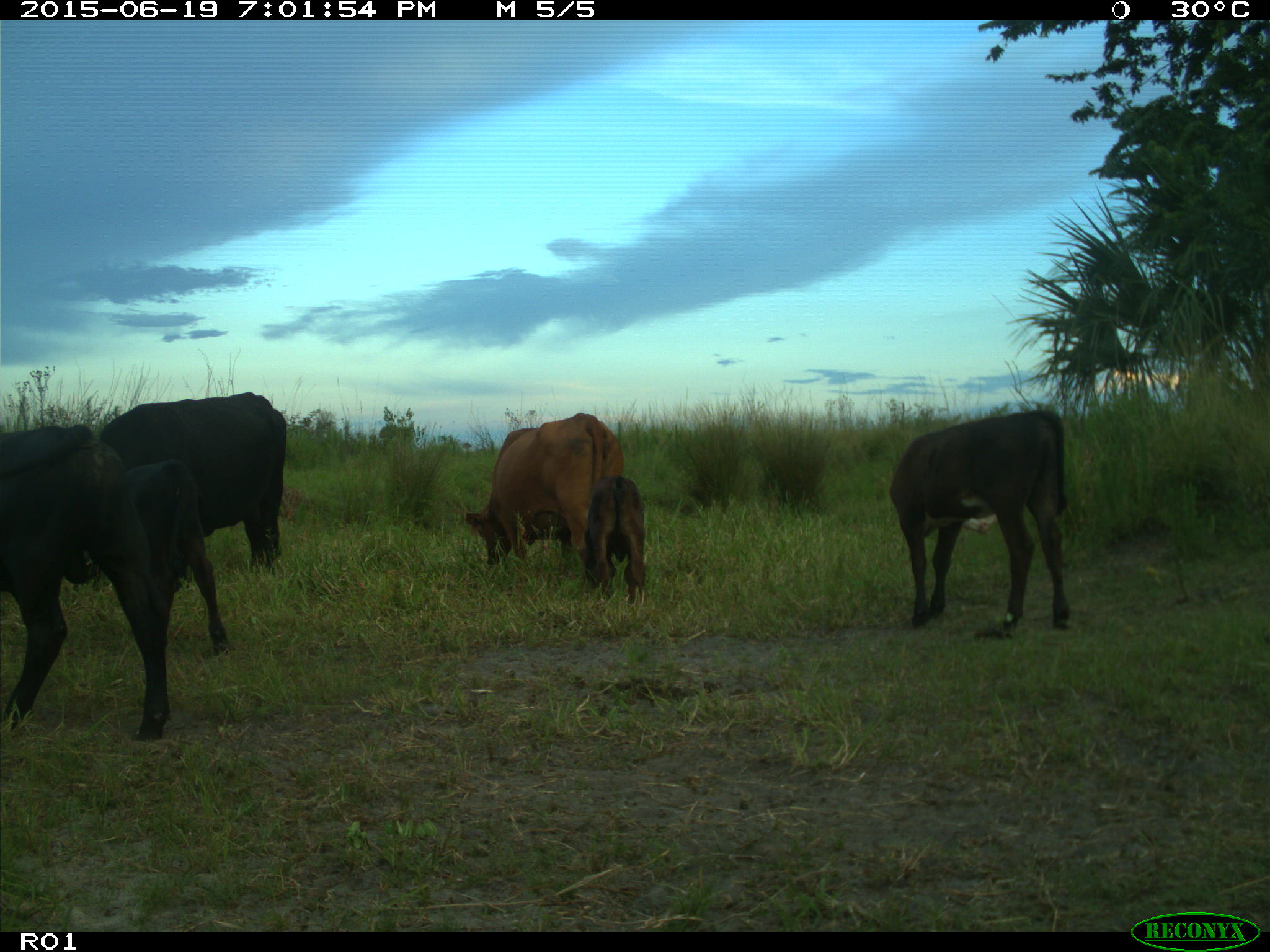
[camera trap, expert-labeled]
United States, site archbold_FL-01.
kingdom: Animalia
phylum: Chordata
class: Mammalia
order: Artiodactyla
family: Bovidae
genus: Bos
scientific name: Bos taurus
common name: domestic cow